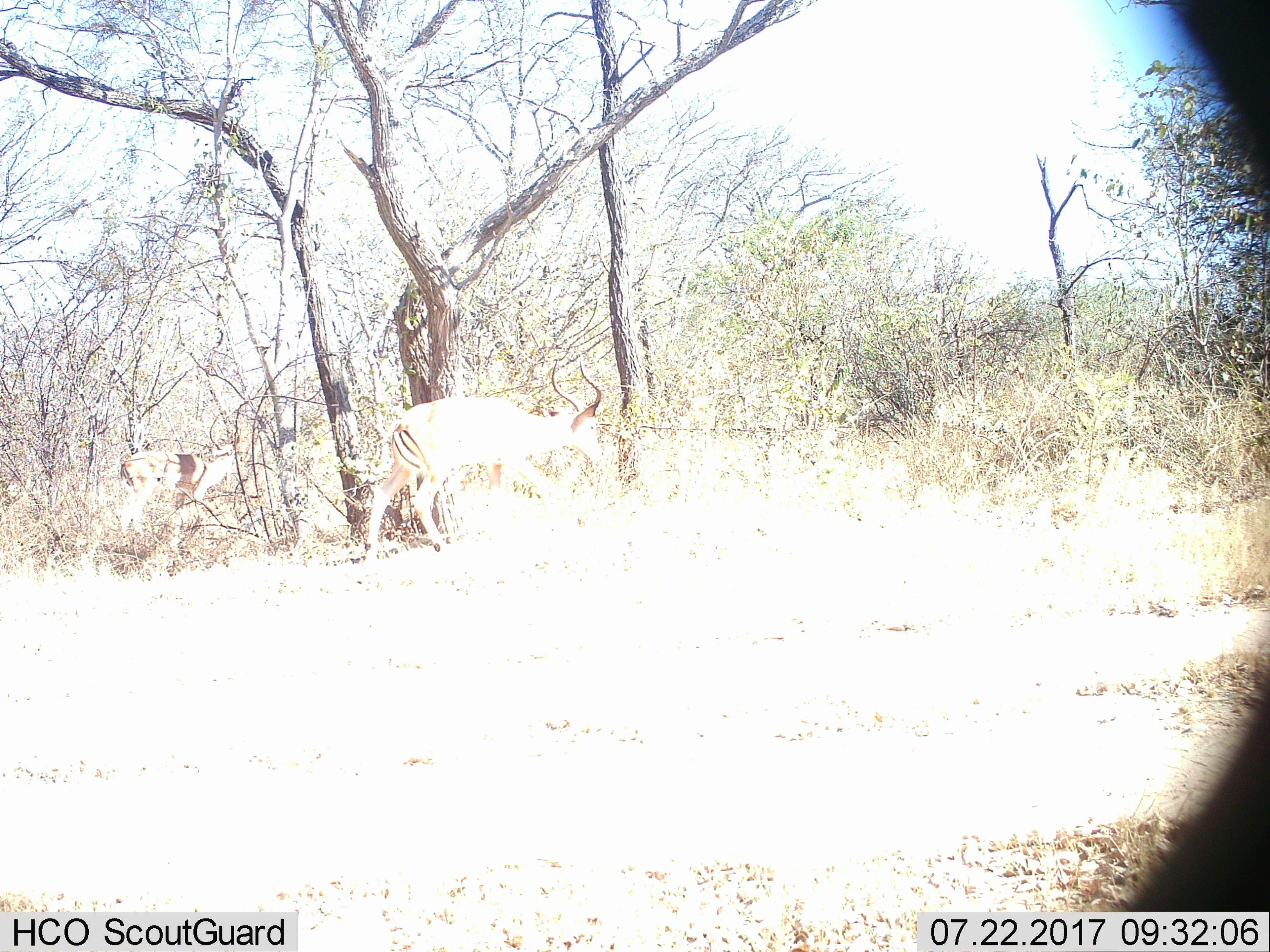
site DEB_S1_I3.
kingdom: Animalia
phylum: Chordata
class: Mammalia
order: Artiodactyla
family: Bovidae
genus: Aepyceros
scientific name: Aepyceros melampus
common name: impala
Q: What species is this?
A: Impala (Aepyceros melampus).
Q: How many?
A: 2.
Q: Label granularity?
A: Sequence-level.